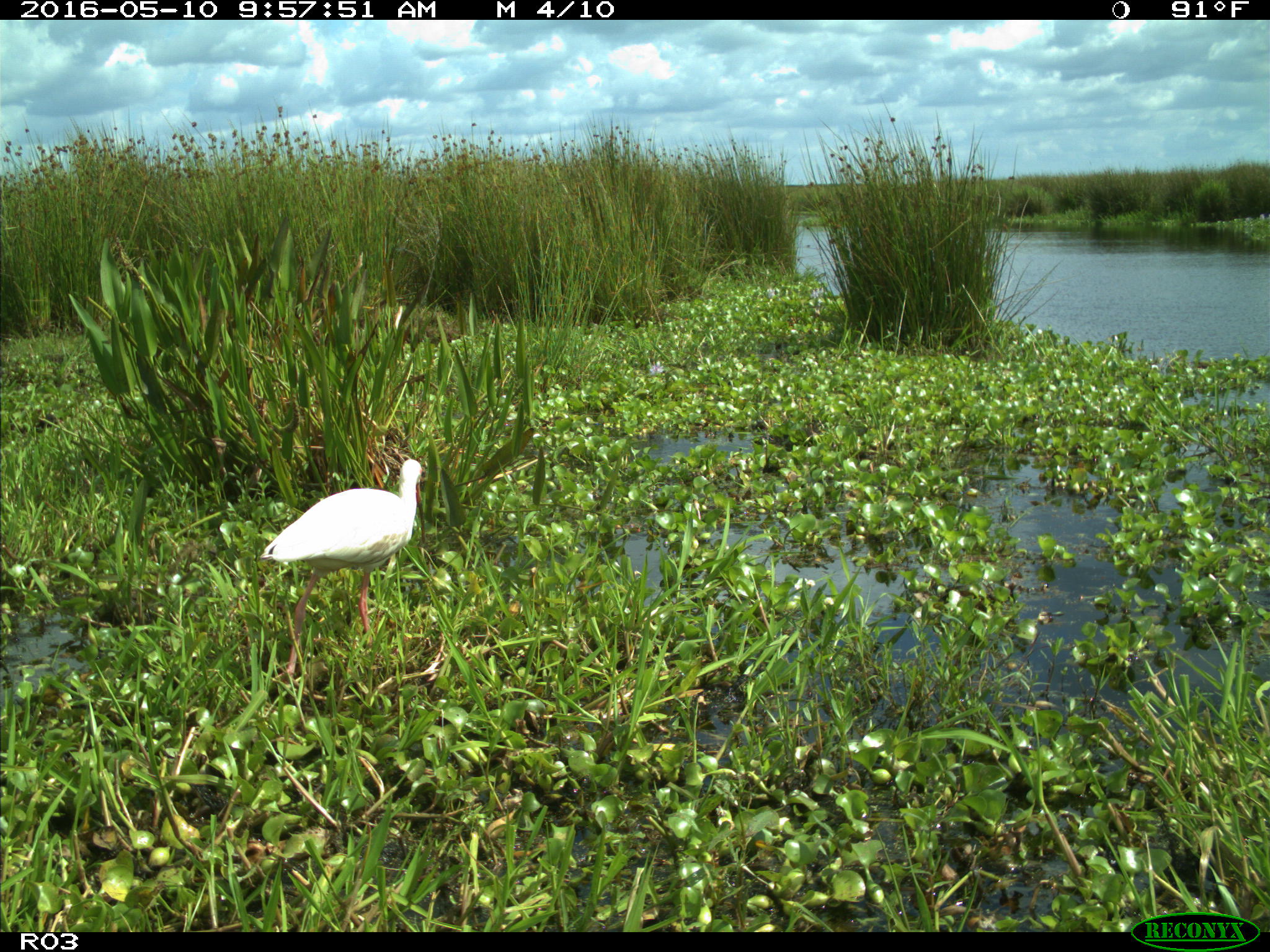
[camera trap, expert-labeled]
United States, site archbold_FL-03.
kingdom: Animalia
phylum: Chordata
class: Aves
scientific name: Aves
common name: birds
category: unidentified bird